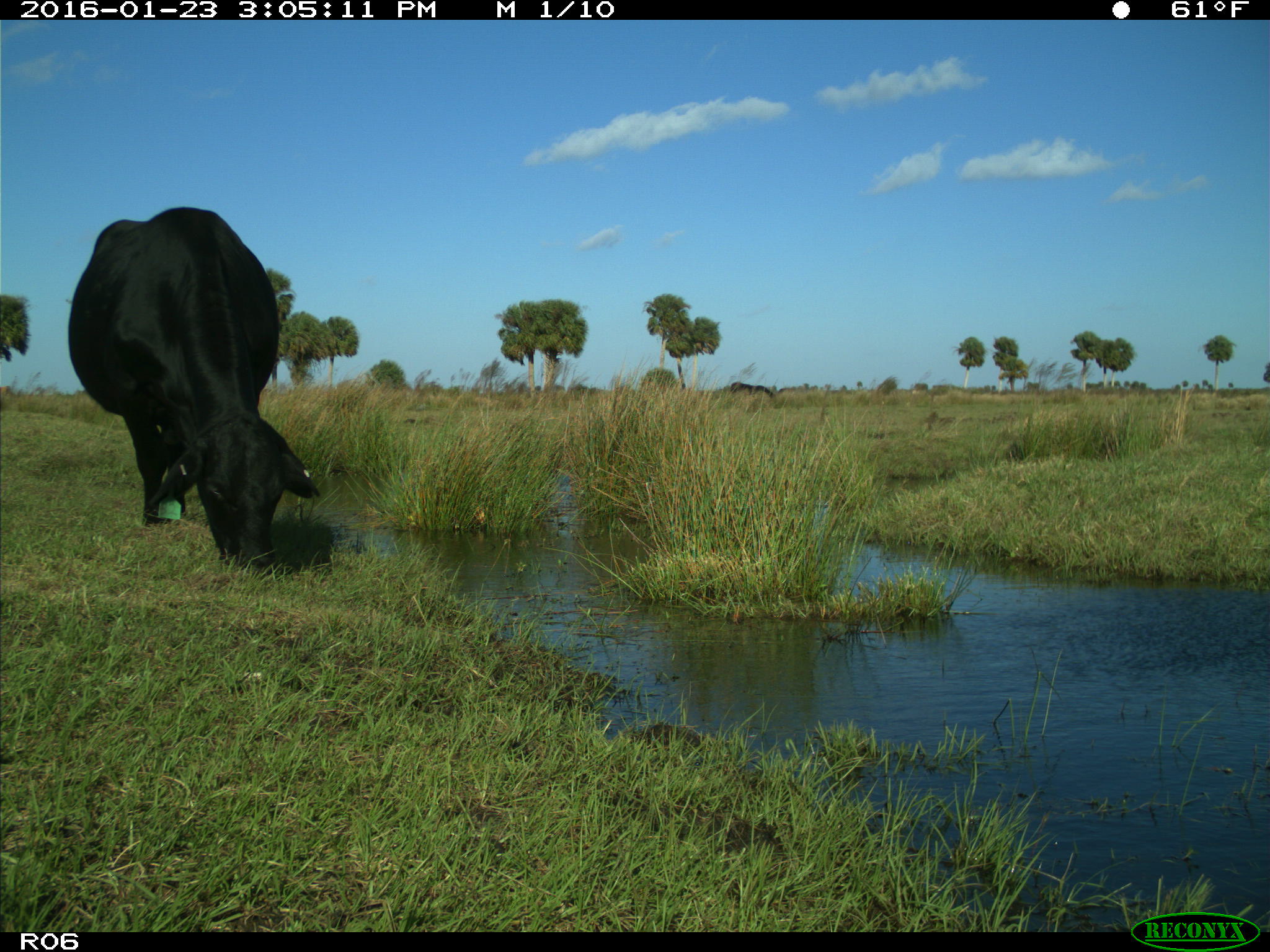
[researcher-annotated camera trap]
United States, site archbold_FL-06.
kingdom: Animalia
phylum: Chordata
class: Mammalia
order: Artiodactyla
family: Bovidae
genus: Bos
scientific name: Bos taurus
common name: domestic cow